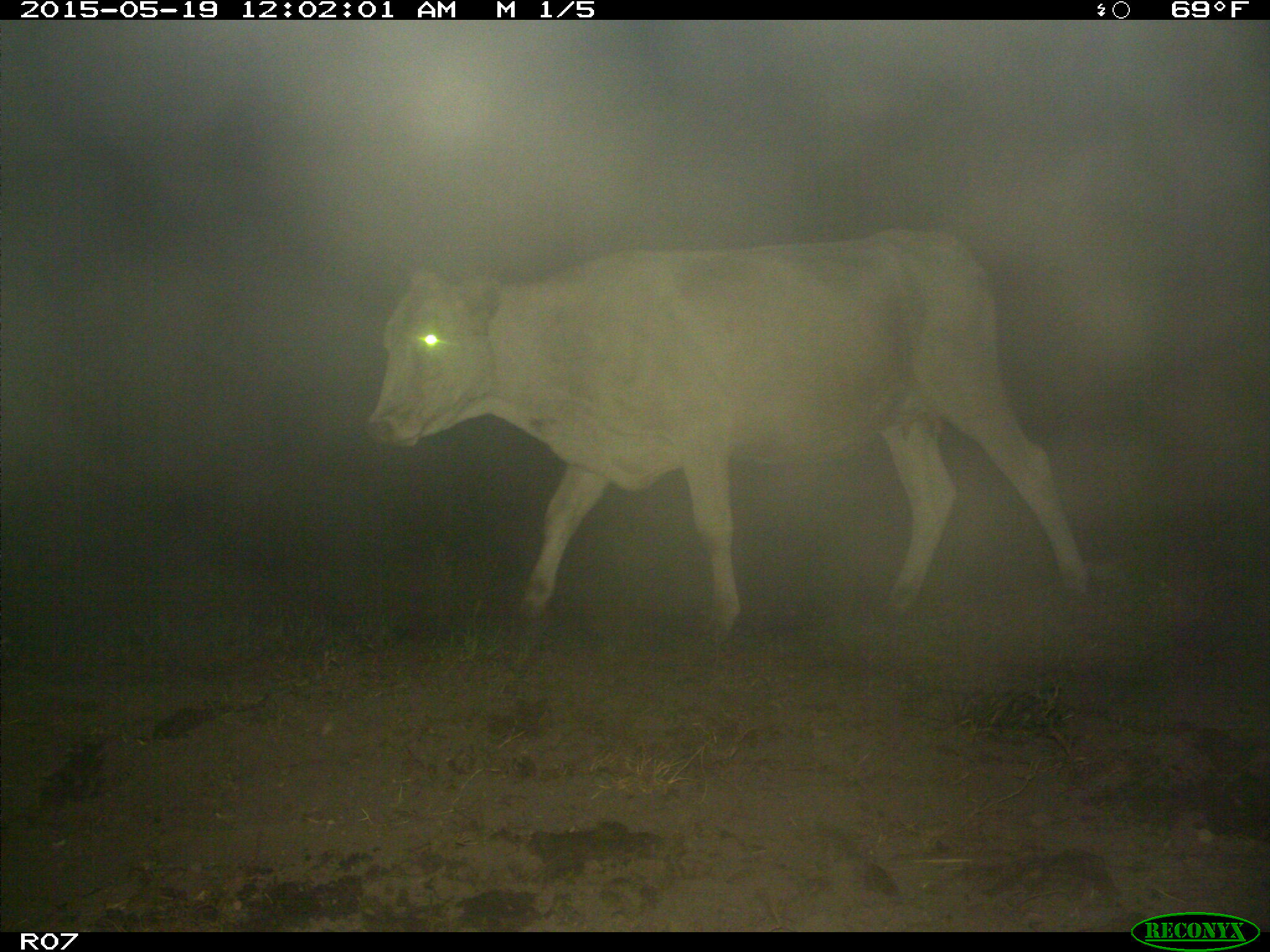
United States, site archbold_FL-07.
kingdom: Animalia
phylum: Chordata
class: Mammalia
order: Artiodactyla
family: Bovidae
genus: Bos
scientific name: Bos taurus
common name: domestic cow